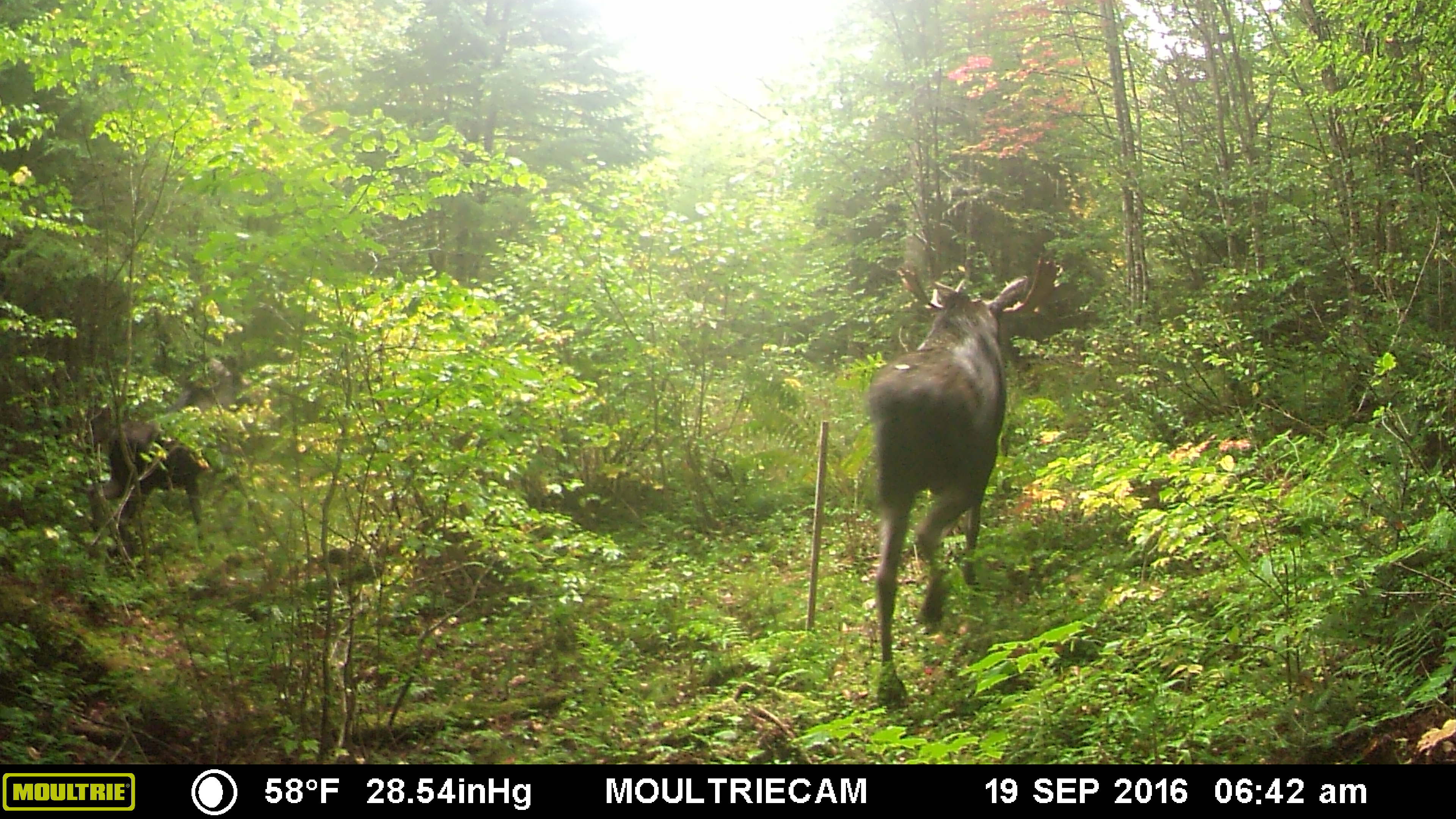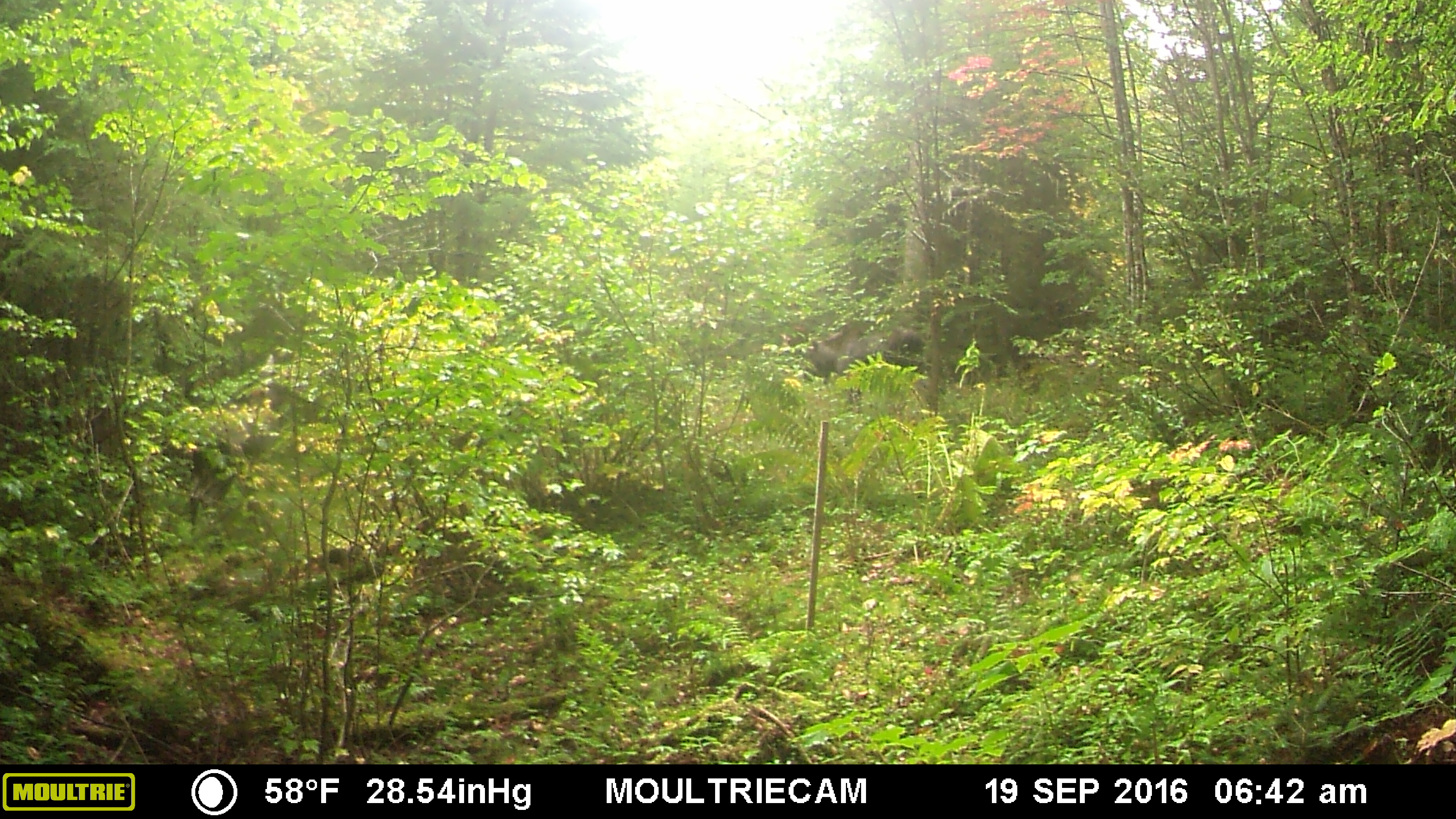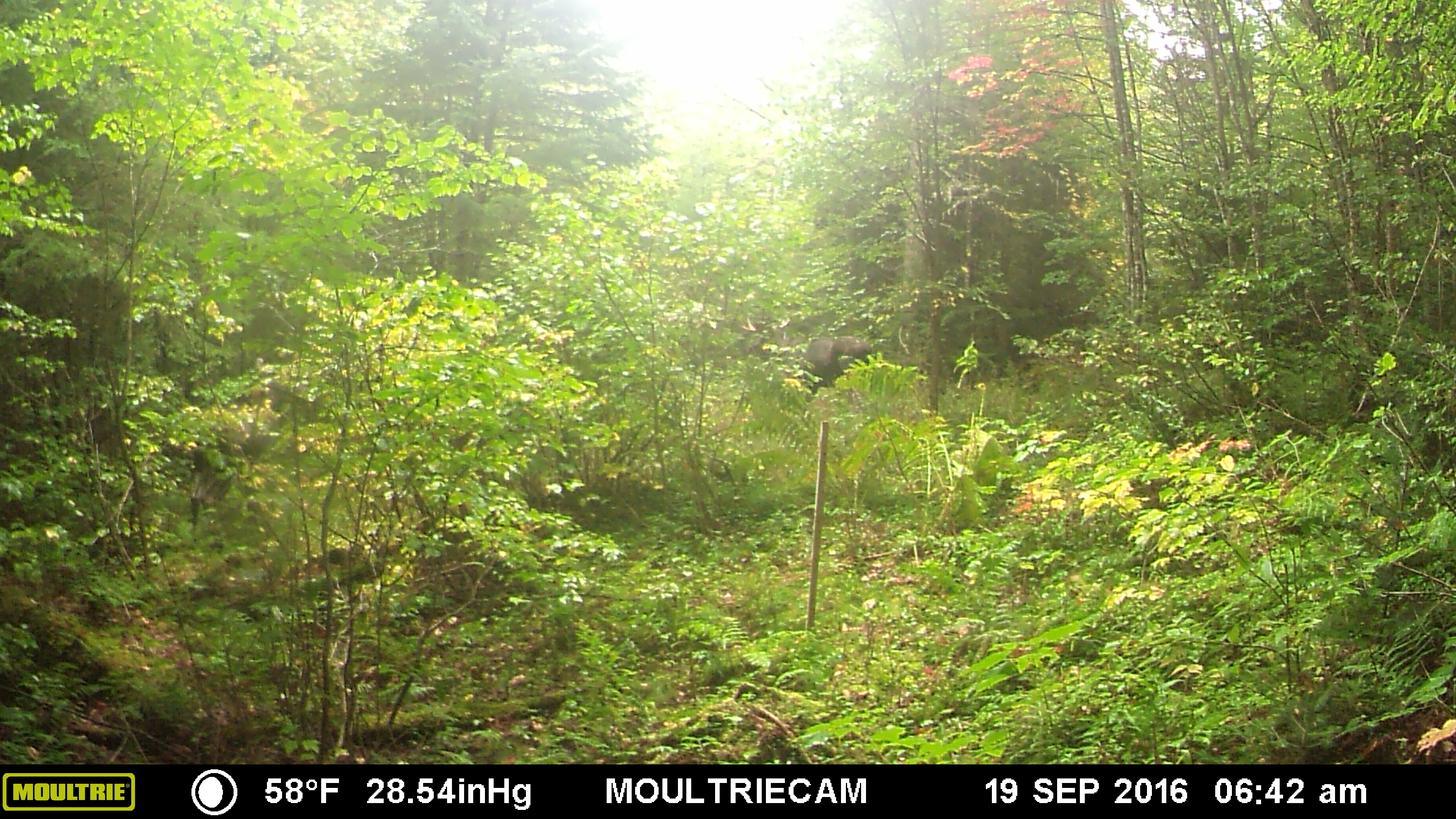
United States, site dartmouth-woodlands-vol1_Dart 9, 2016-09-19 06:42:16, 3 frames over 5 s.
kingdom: Animalia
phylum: Chordata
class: Mammalia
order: Artiodactyla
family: Cervidae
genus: Alces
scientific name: Alces alces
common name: moose